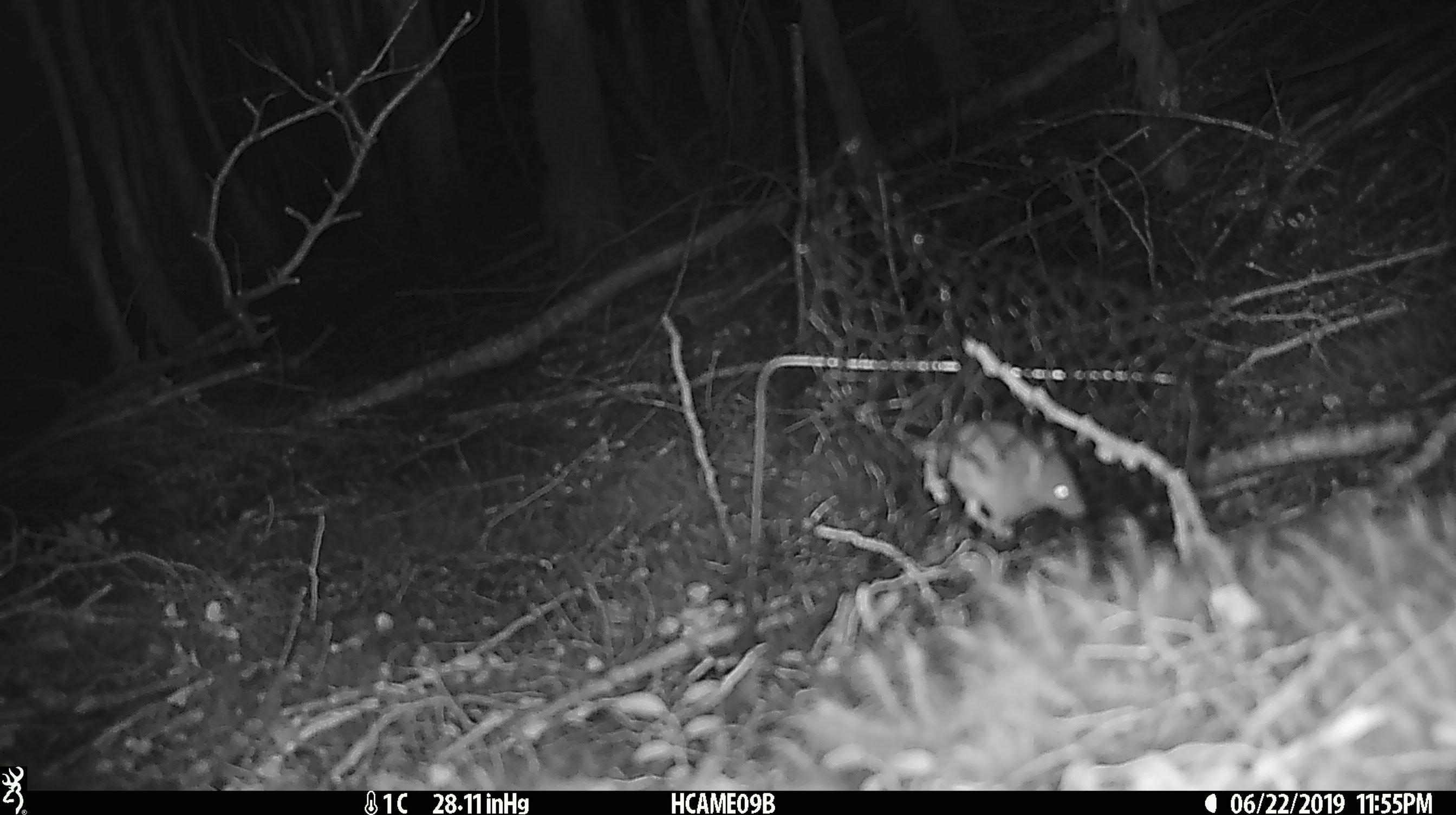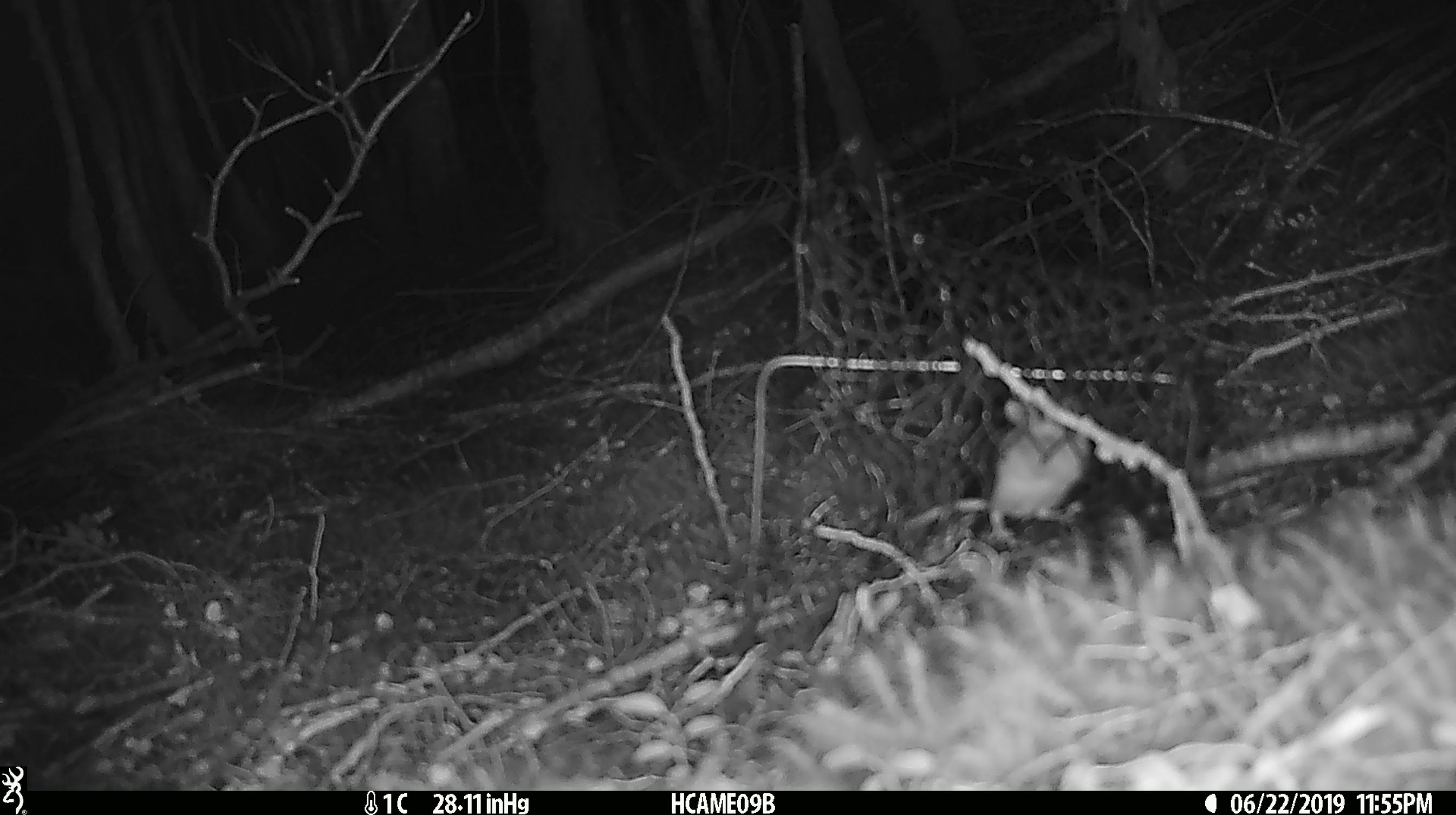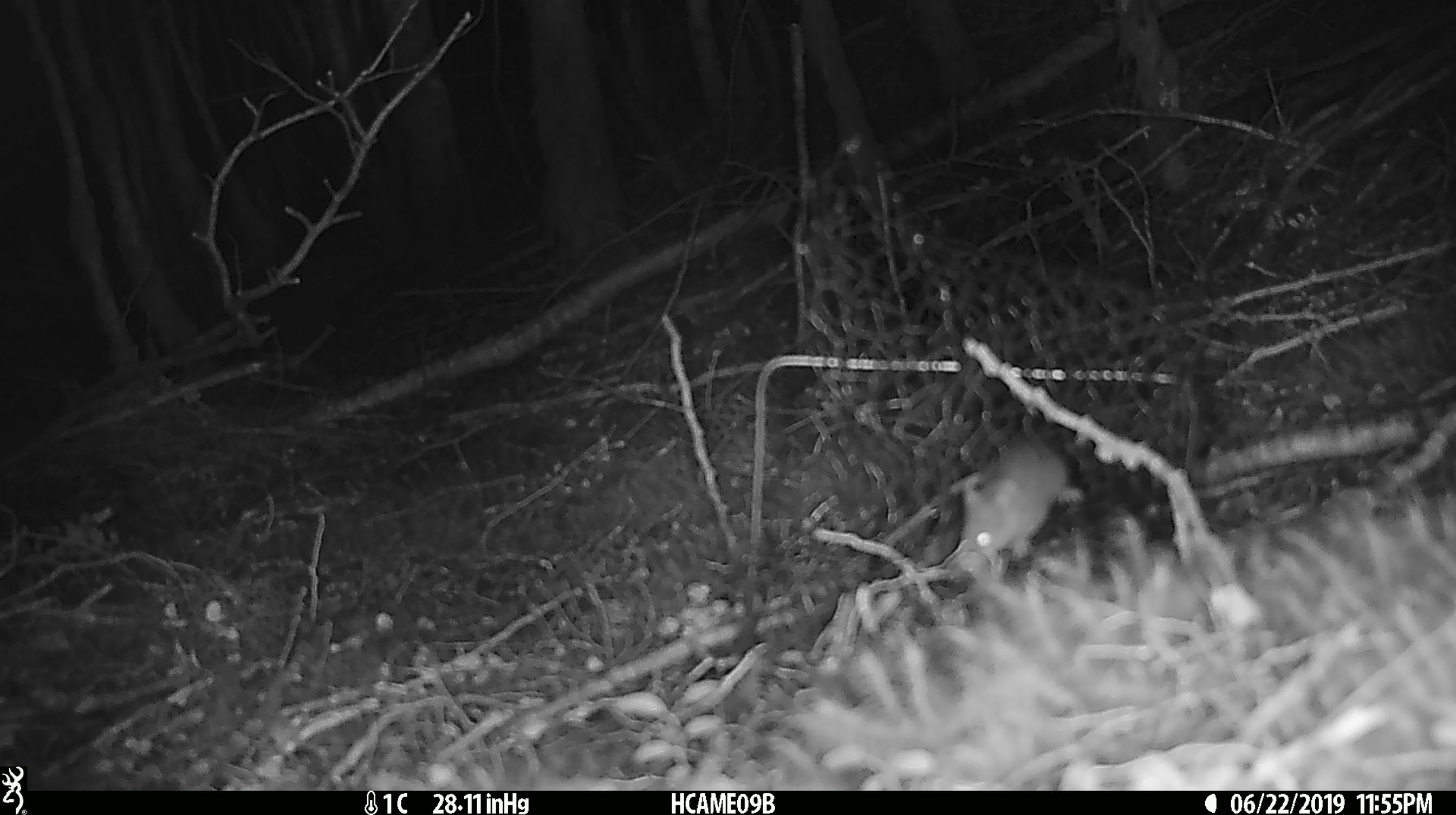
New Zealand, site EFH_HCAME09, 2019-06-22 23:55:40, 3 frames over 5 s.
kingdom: Animalia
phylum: Chordata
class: Mammalia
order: Rodentia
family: Muridae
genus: Mus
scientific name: Mus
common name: mouse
Mouse (Mus).